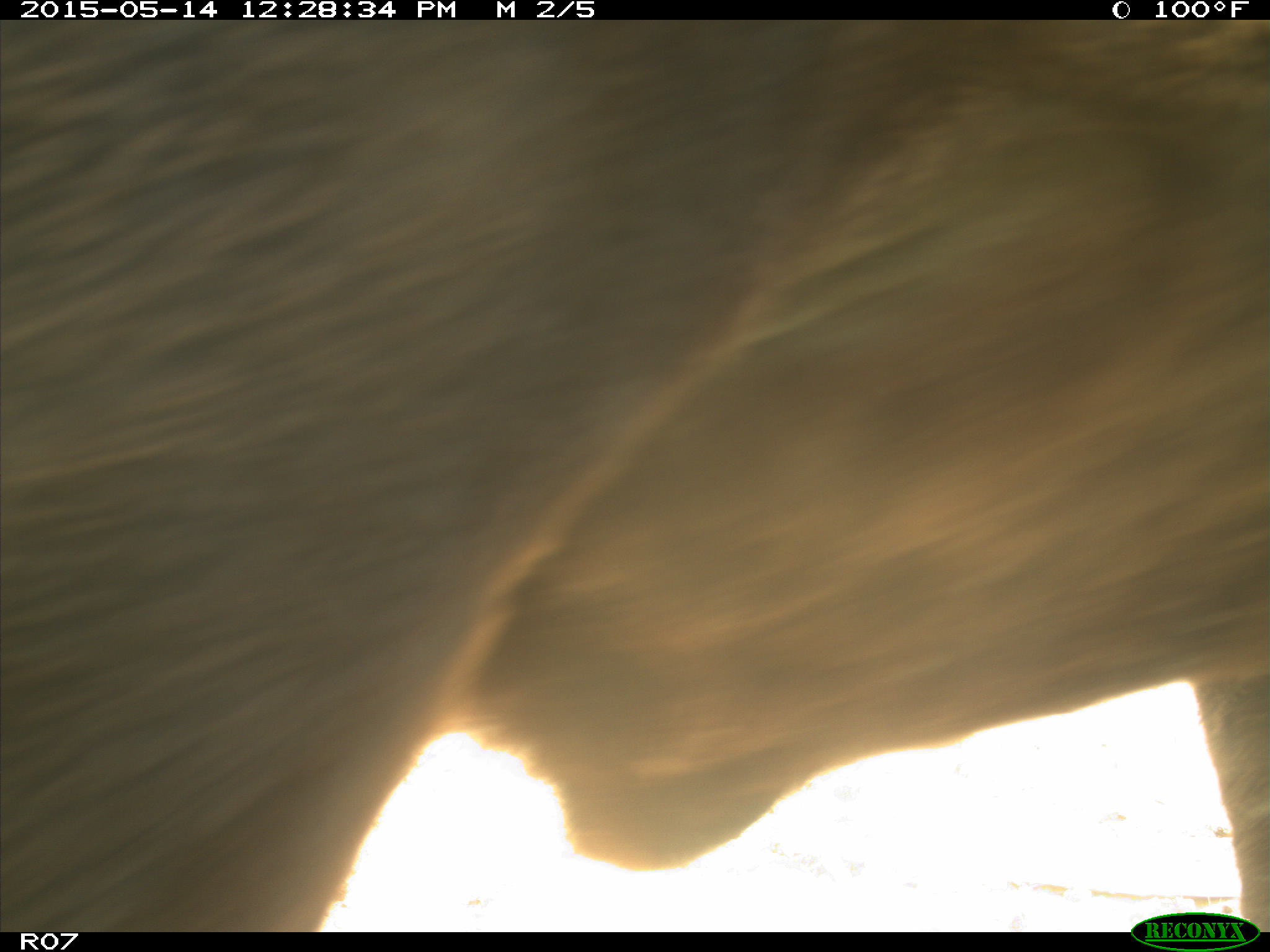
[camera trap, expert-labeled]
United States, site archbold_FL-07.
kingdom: Animalia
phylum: Chordata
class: Mammalia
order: Artiodactyla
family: Bovidae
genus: Bos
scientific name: Bos taurus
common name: domestic cow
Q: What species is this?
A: Bos taurus (domestic cow).